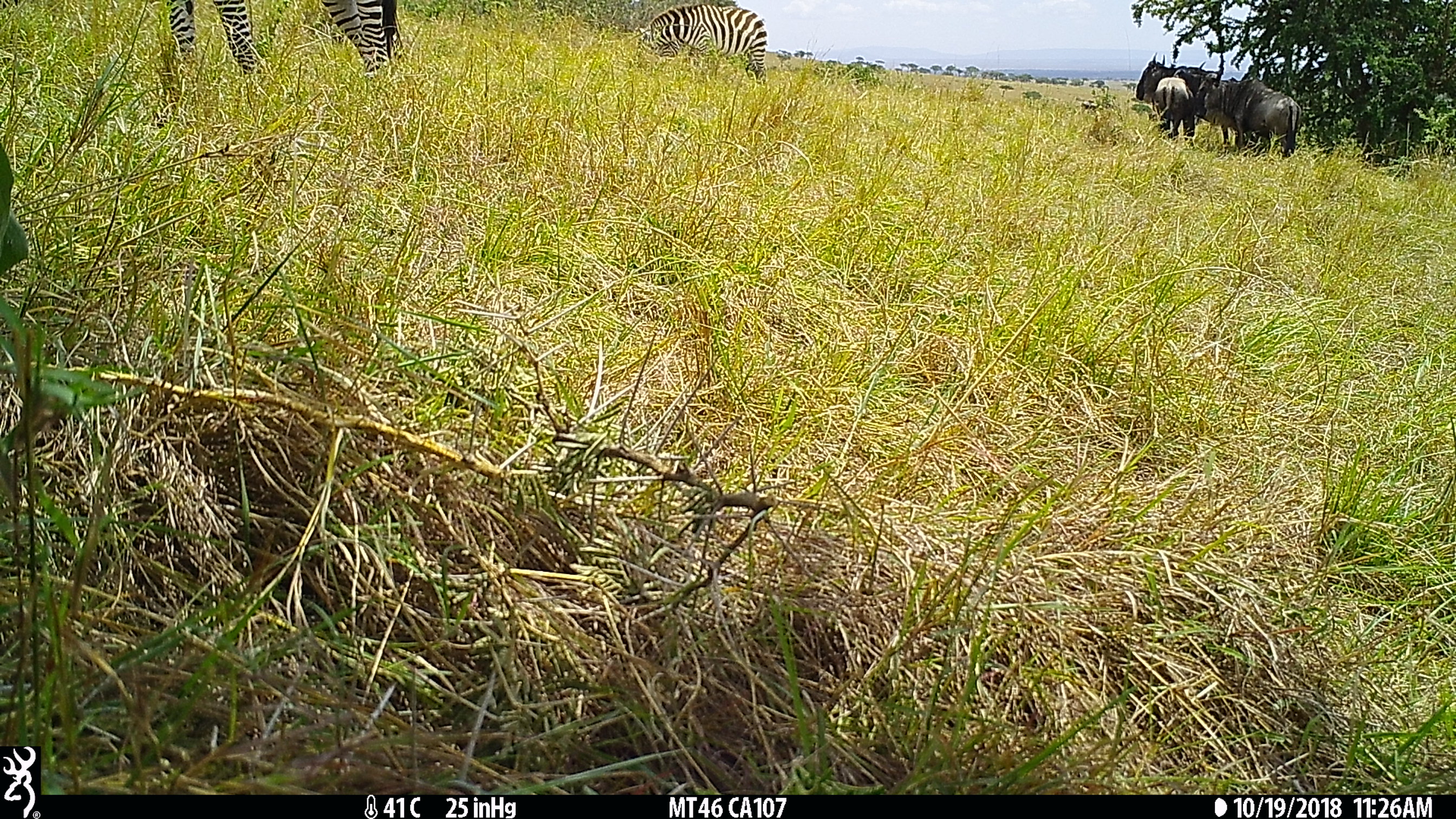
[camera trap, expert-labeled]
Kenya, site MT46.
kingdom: Animalia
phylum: Chordata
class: Mammalia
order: Artiodactyla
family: Bovidae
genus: Connochaetes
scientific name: Connochaetes taurinus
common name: blue wildebeest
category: wildebeest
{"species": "wildebeest (blue wildebeest) (Connochaetes taurinus)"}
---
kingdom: Animalia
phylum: Chordata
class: Mammalia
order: Perissodactyla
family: Equidae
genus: Equus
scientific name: Equus quagga burchellii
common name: burchell's zebra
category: zebra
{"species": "zebra (burchell's zebra) (Equus quagga burchellii)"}